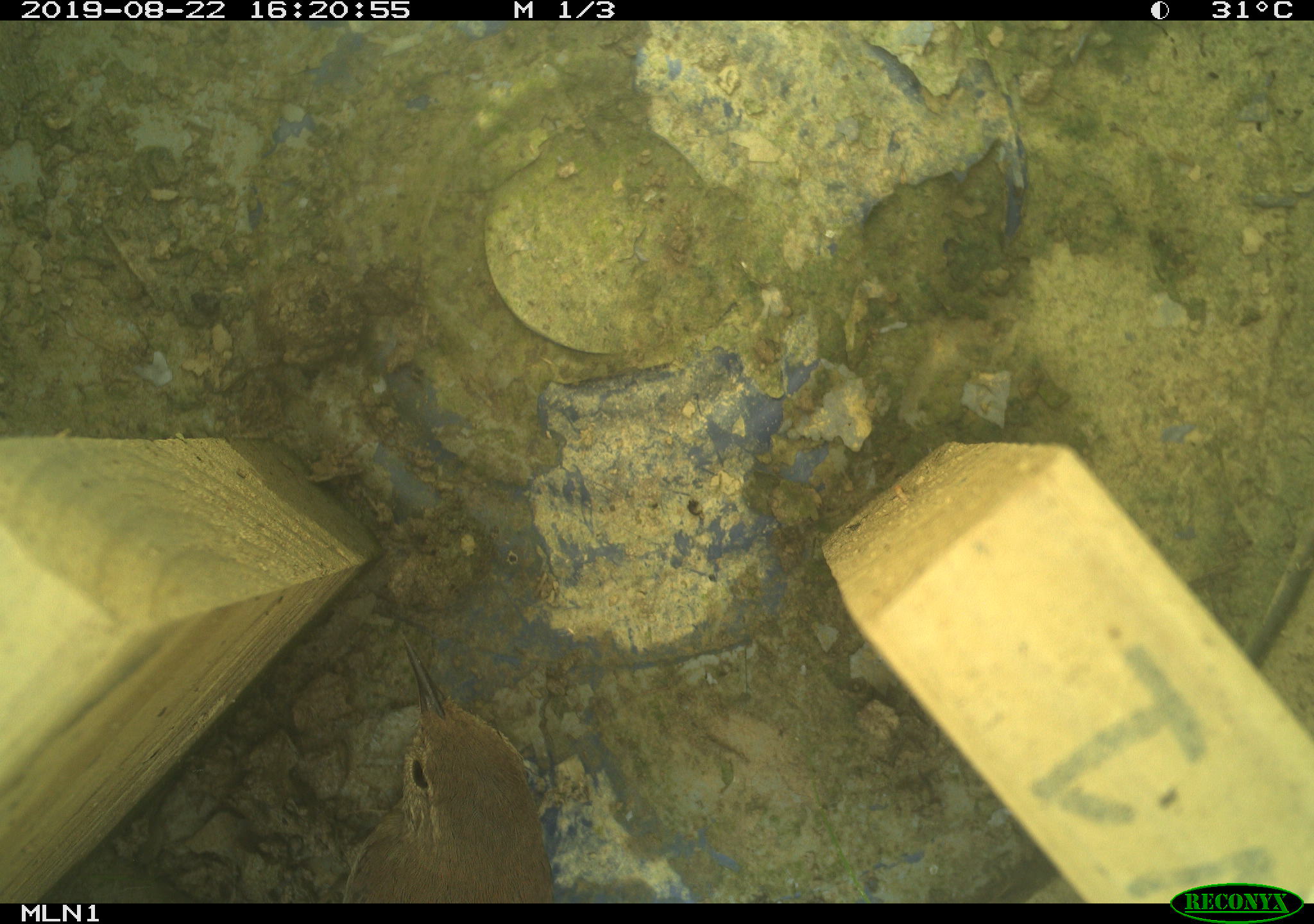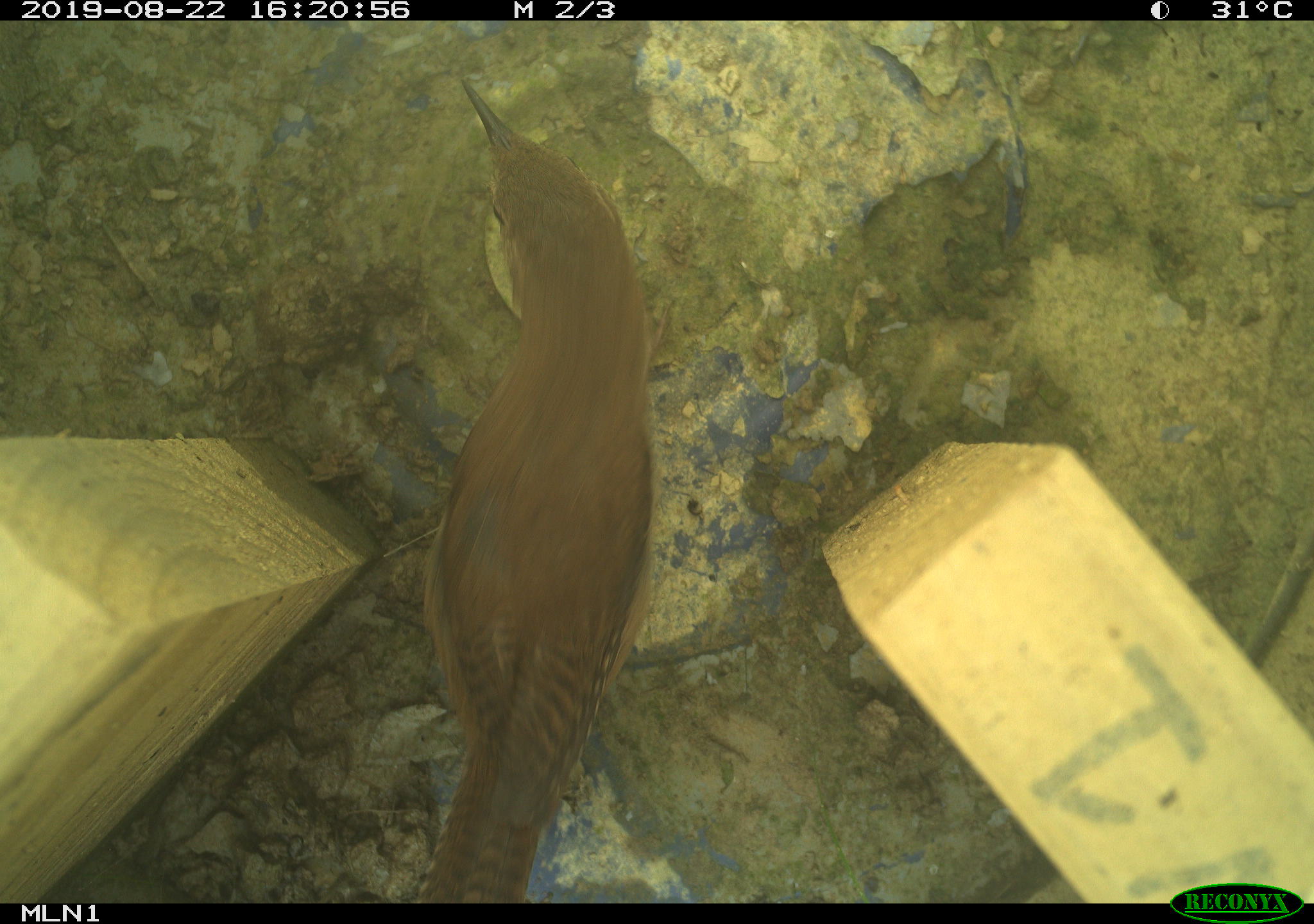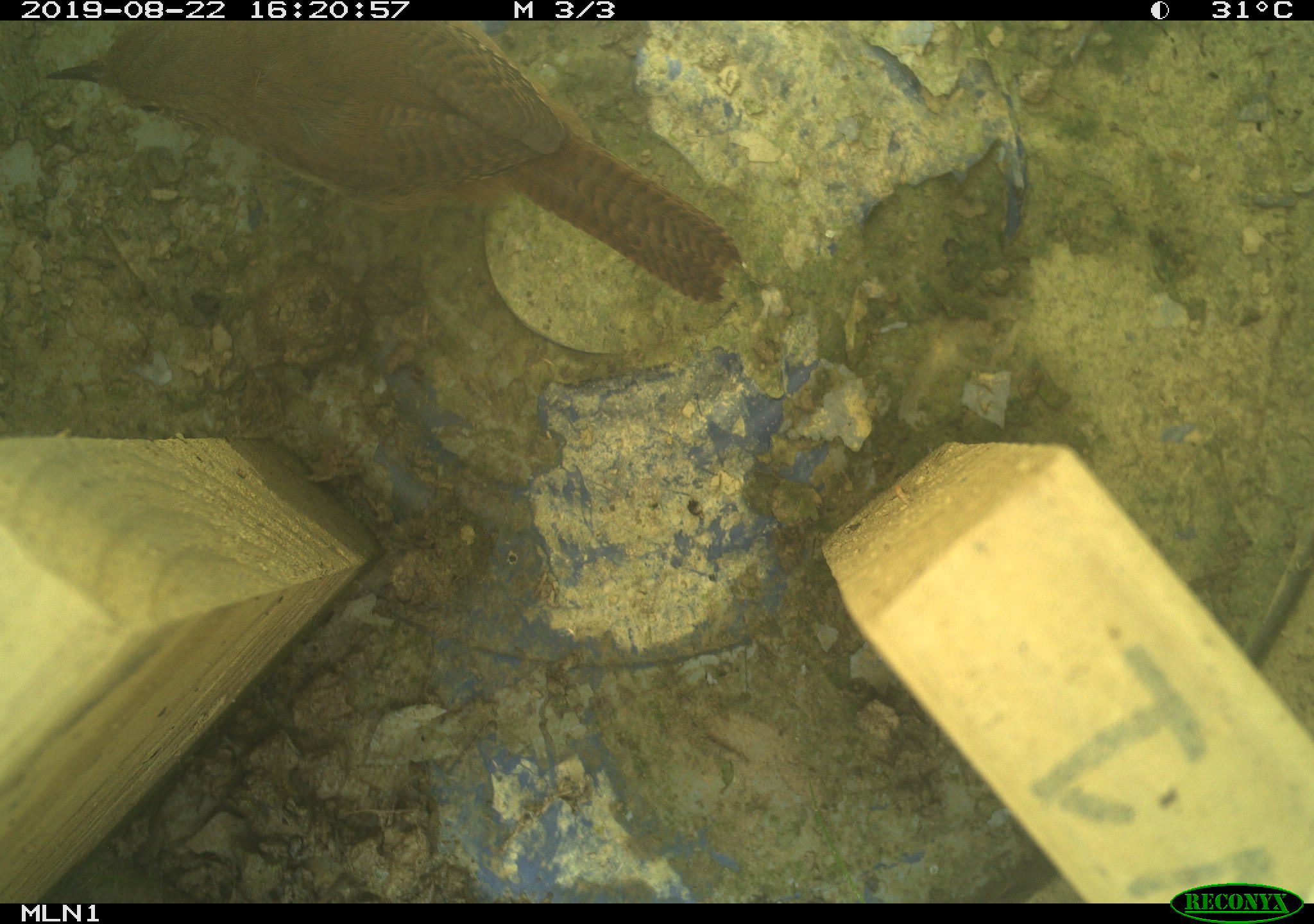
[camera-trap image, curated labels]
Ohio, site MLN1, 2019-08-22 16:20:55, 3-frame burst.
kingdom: Animalia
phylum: Chordata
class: Aves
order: Passeriformes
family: Troglodytidae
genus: Troglodytes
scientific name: Troglodytes aedon aedon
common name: northern house wren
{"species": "northern house wren (Troglodytes aedon aedon)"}